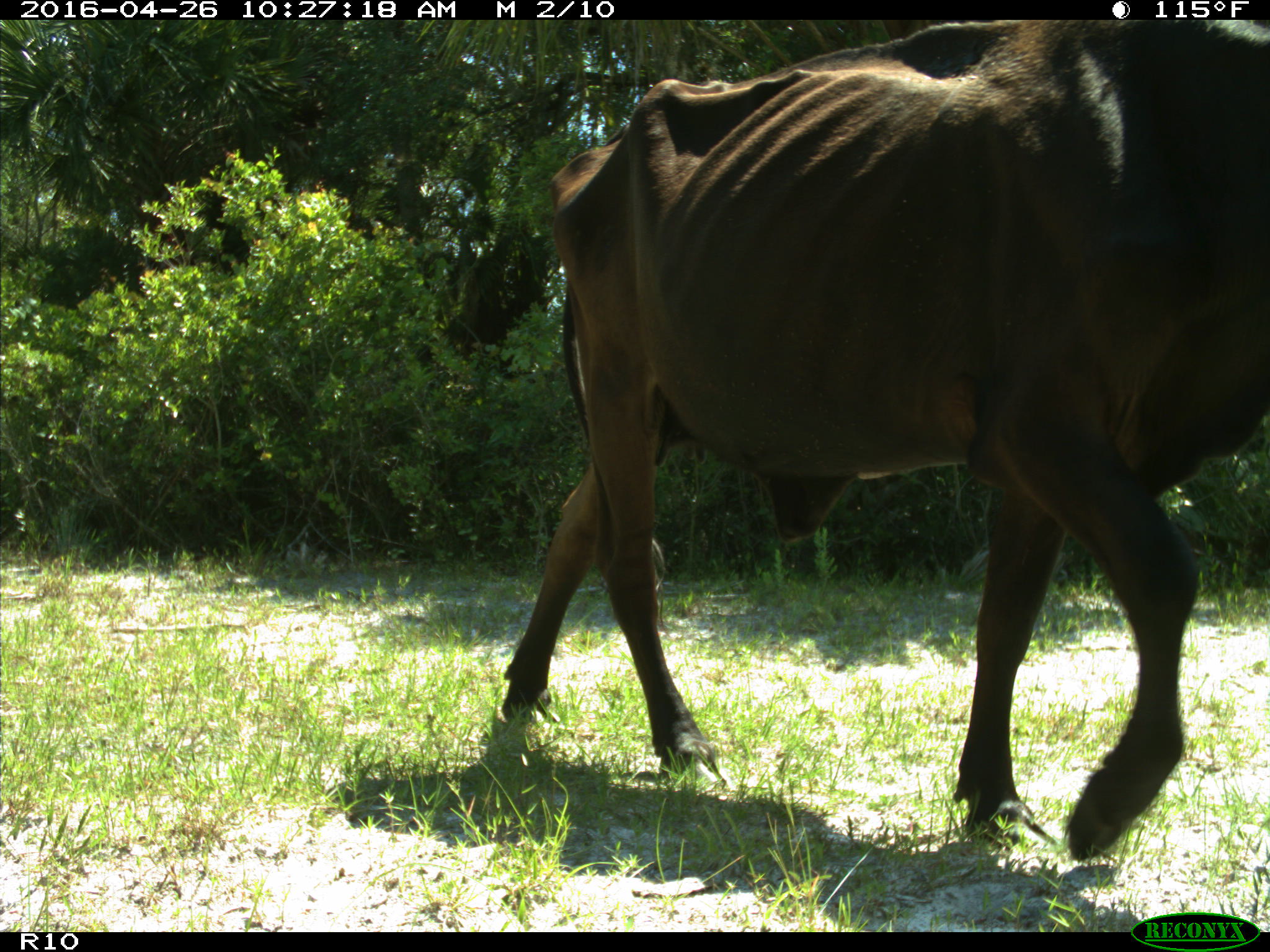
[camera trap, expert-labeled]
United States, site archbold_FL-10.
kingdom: Animalia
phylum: Chordata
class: Mammalia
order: Artiodactyla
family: Bovidae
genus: Bos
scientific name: Bos taurus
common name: domestic cow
Bos taurus (domestic cow).